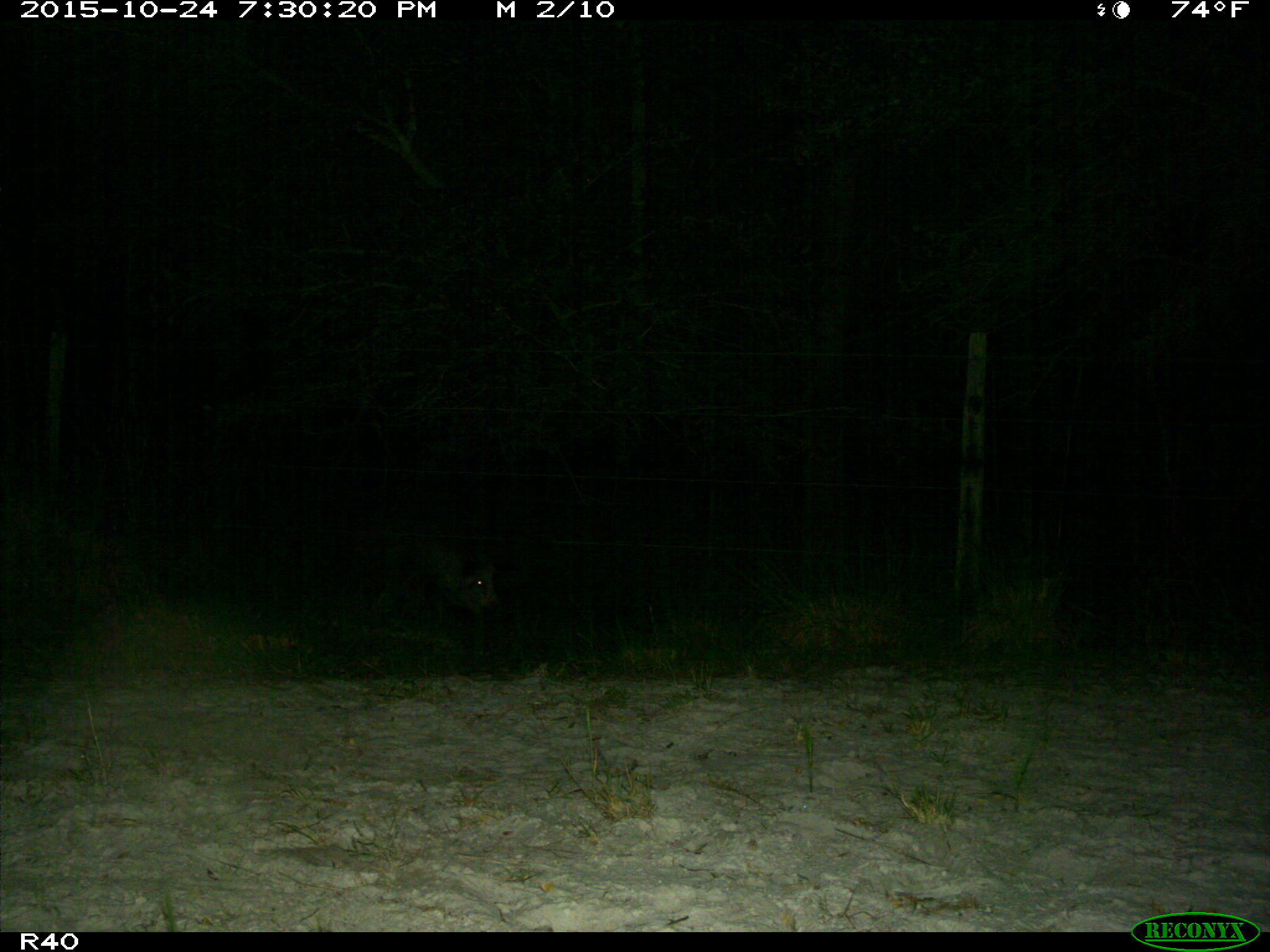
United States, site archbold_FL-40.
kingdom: Animalia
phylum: Chordata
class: Mammalia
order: Artiodactyla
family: Suidae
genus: Sus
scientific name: Sus scrofa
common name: wild boar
Sus scrofa (wild boar).